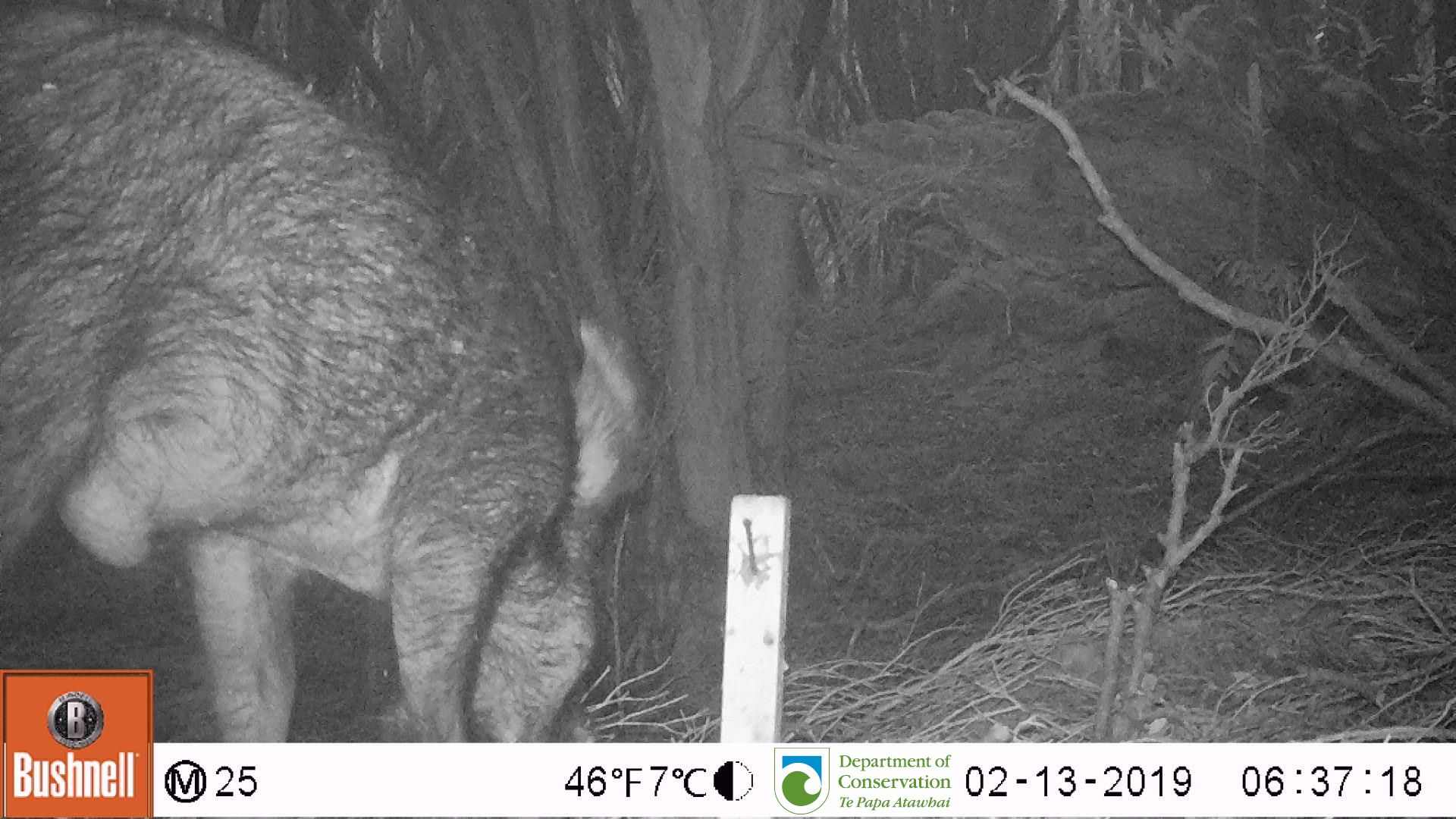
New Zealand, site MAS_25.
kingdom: Animalia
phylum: Chordata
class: Mammalia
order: Artiodactyla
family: Suidae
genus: Sus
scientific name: Sus scrofa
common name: pig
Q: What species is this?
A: Pig (Sus scrofa).